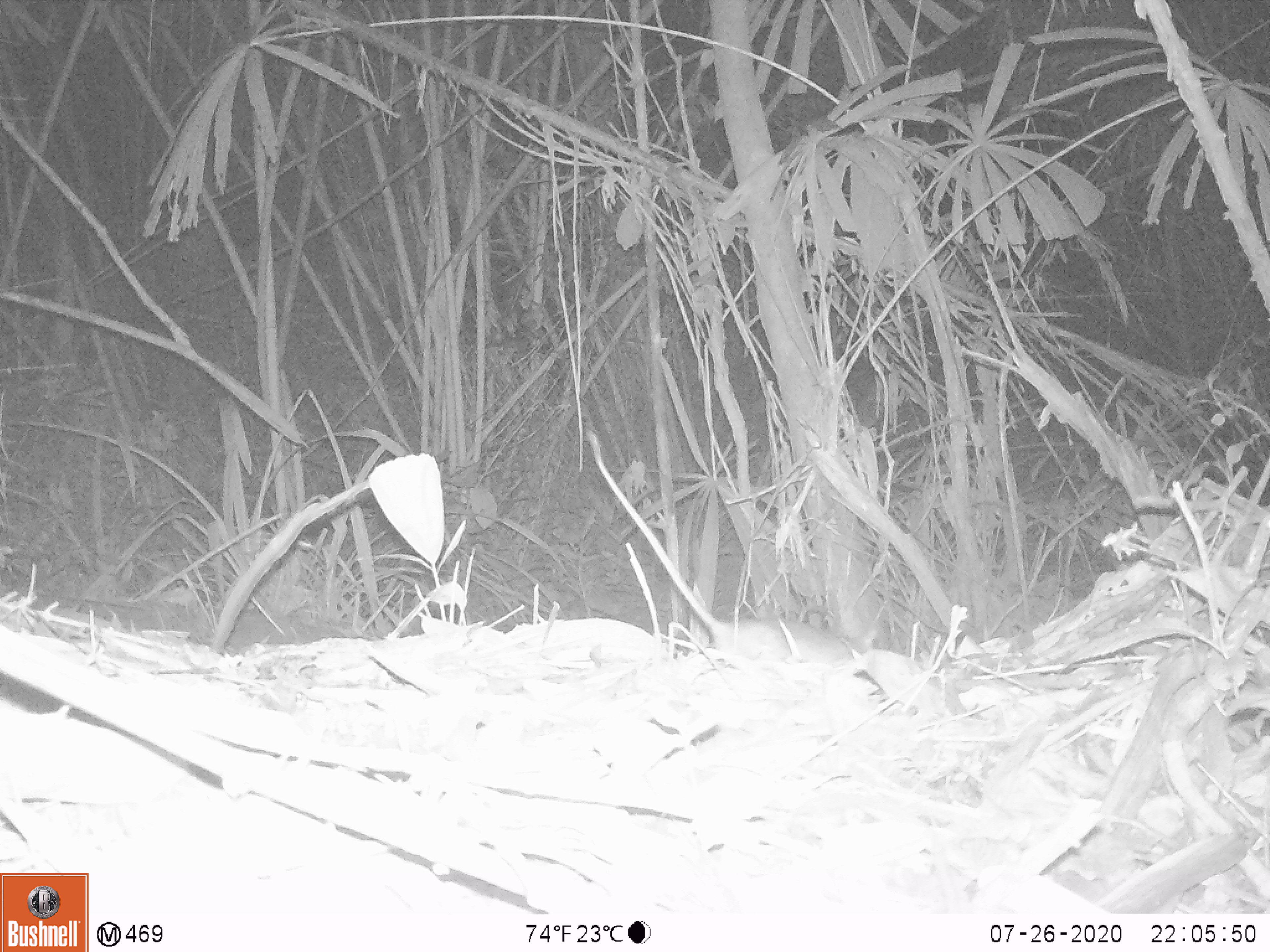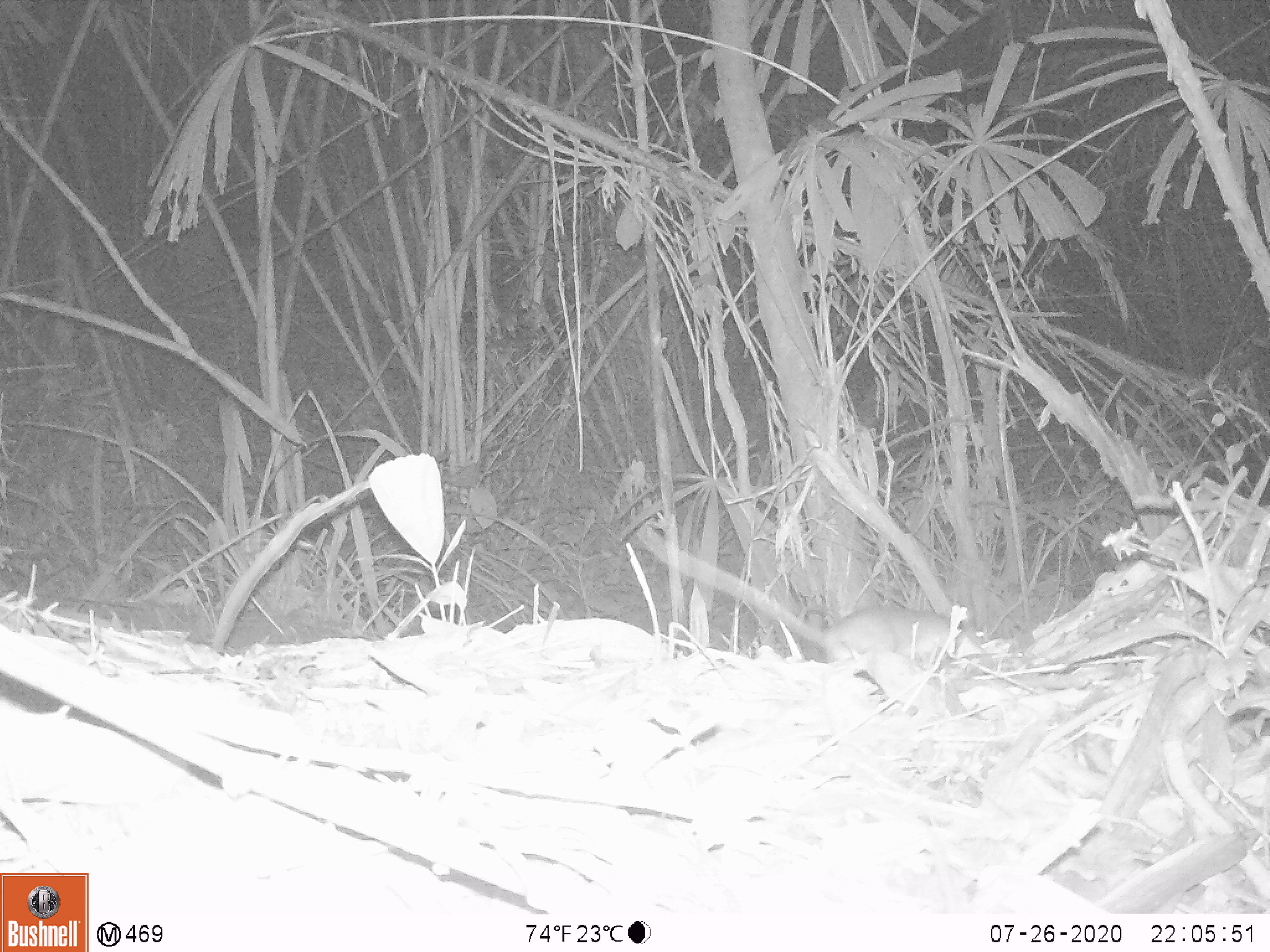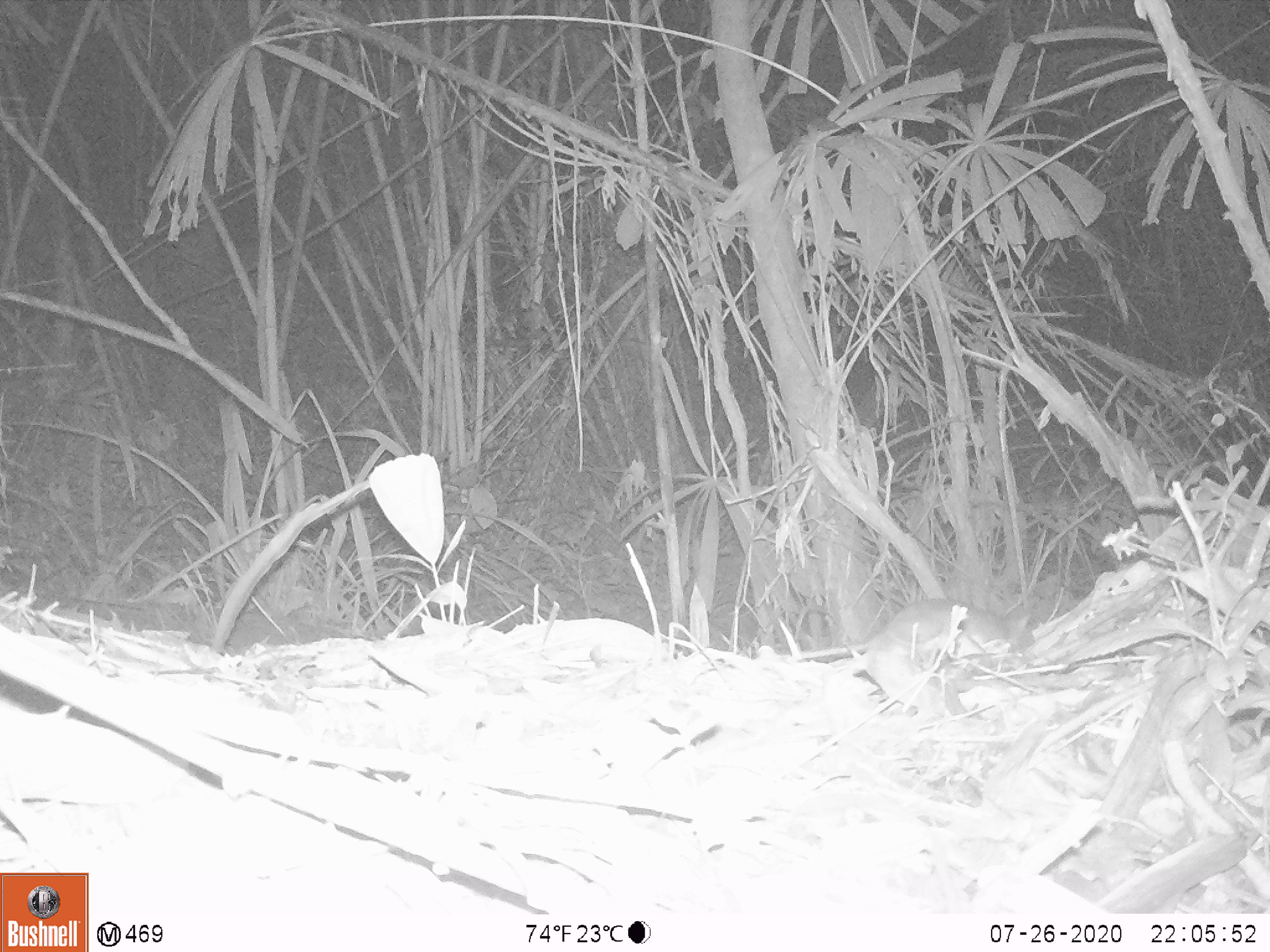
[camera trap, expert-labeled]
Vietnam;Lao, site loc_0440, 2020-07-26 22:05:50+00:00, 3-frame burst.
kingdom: Animalia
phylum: Chordata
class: Mammalia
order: Rodentia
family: Muridae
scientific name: Muridae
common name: old-world mice and rats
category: unidentified murid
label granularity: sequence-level